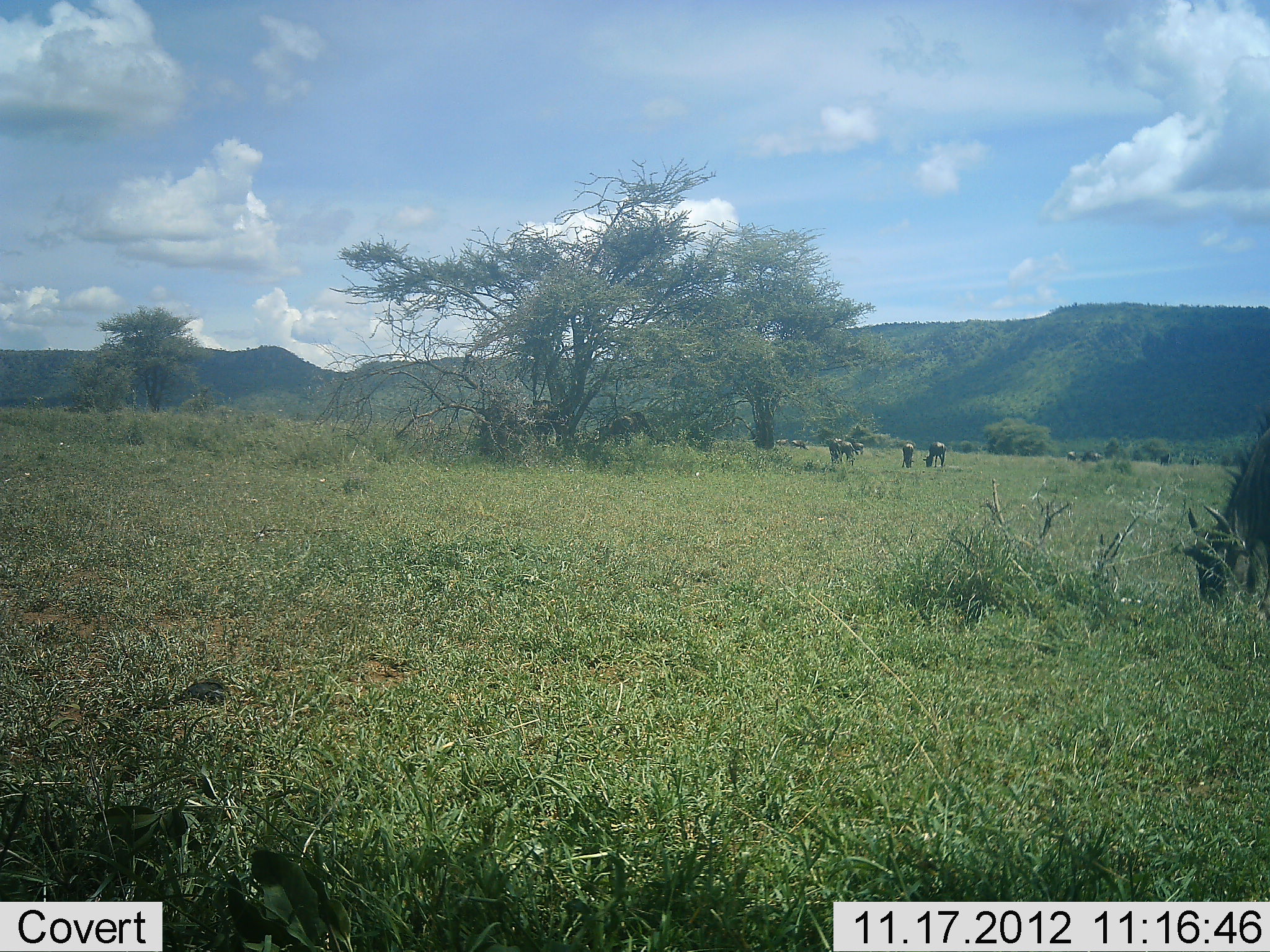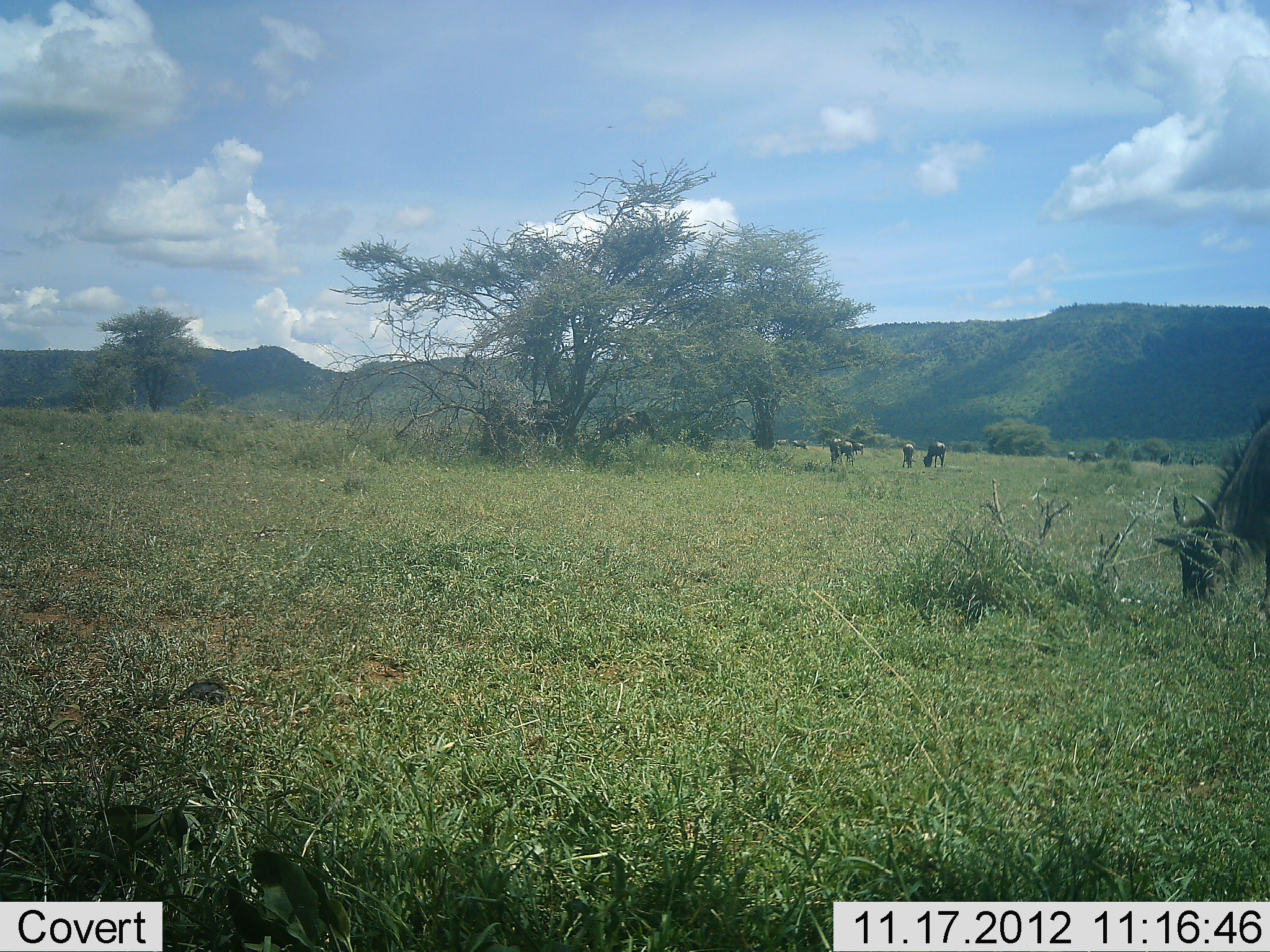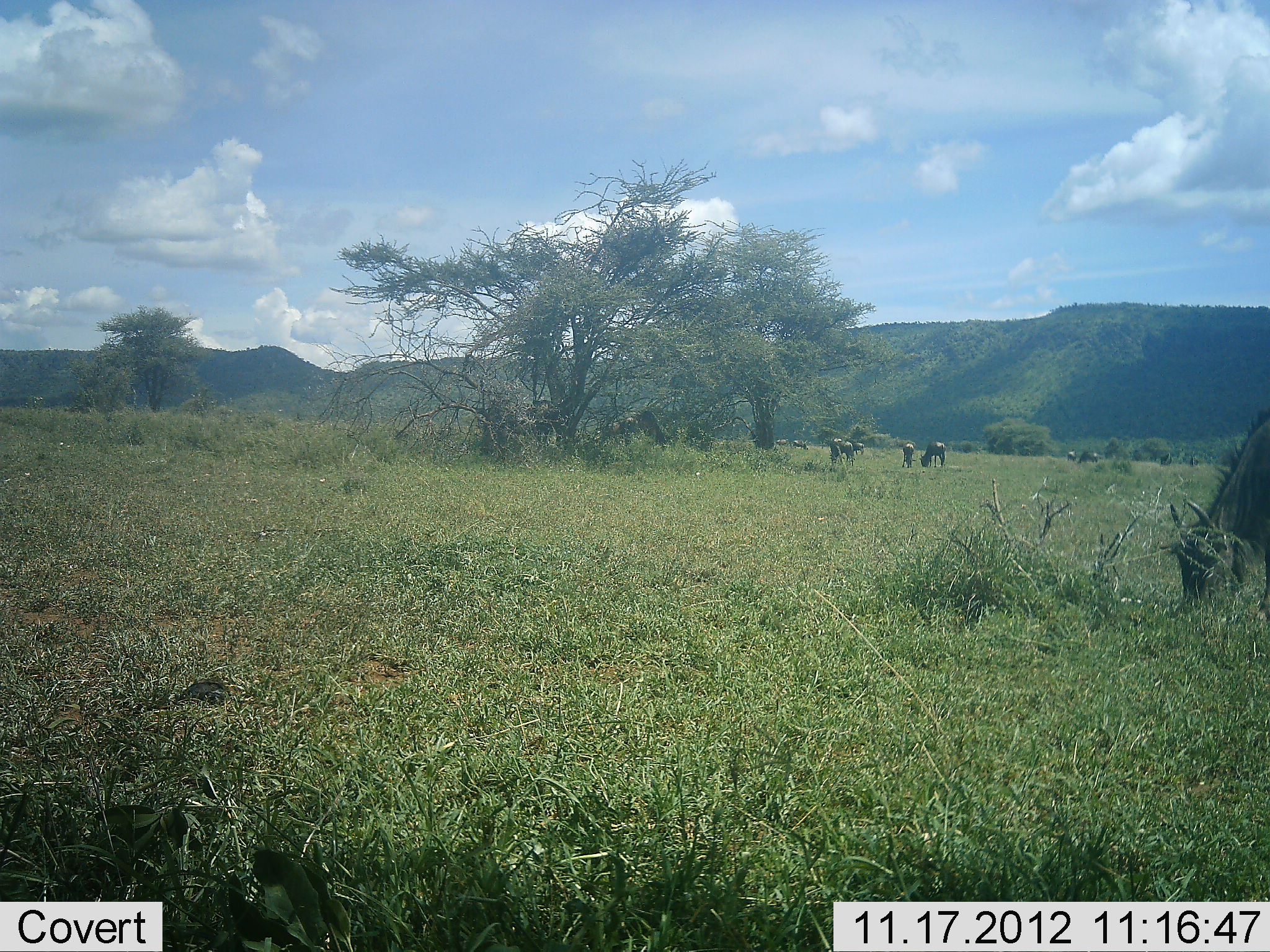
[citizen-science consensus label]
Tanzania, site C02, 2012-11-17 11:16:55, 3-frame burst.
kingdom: Animalia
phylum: Chordata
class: Mammalia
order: Artiodactyla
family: Bovidae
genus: Connochaetes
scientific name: Connochaetes taurinus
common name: blue wildebeest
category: wildebeest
Wildebeest (blue wildebeest) (Connochaetes taurinus), count 10. Behavior (volunteer vote fractions): standing 50%, resting 0%, moving 20%, interacting 0%. Young present (vote fraction): 0%. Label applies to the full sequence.